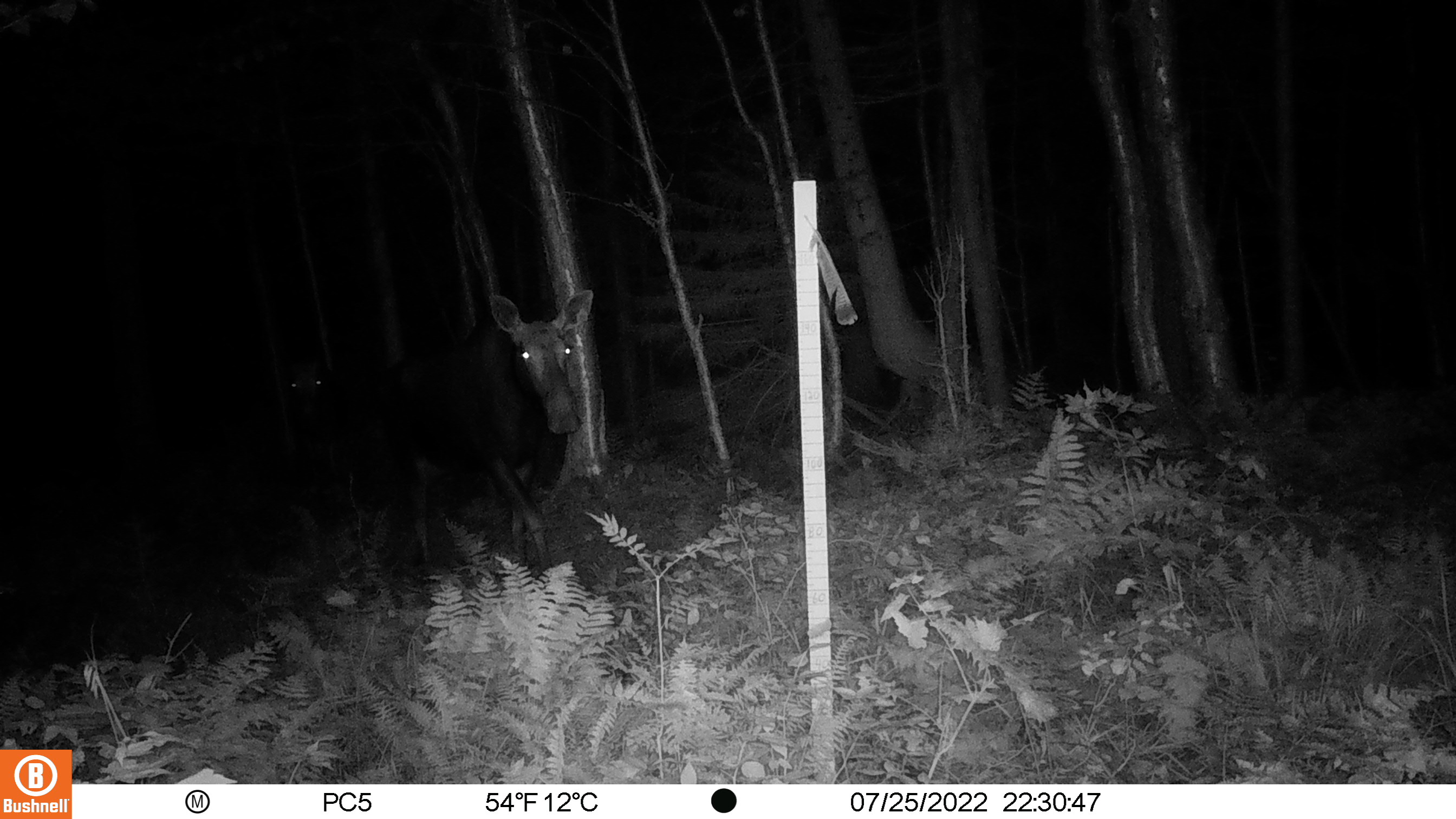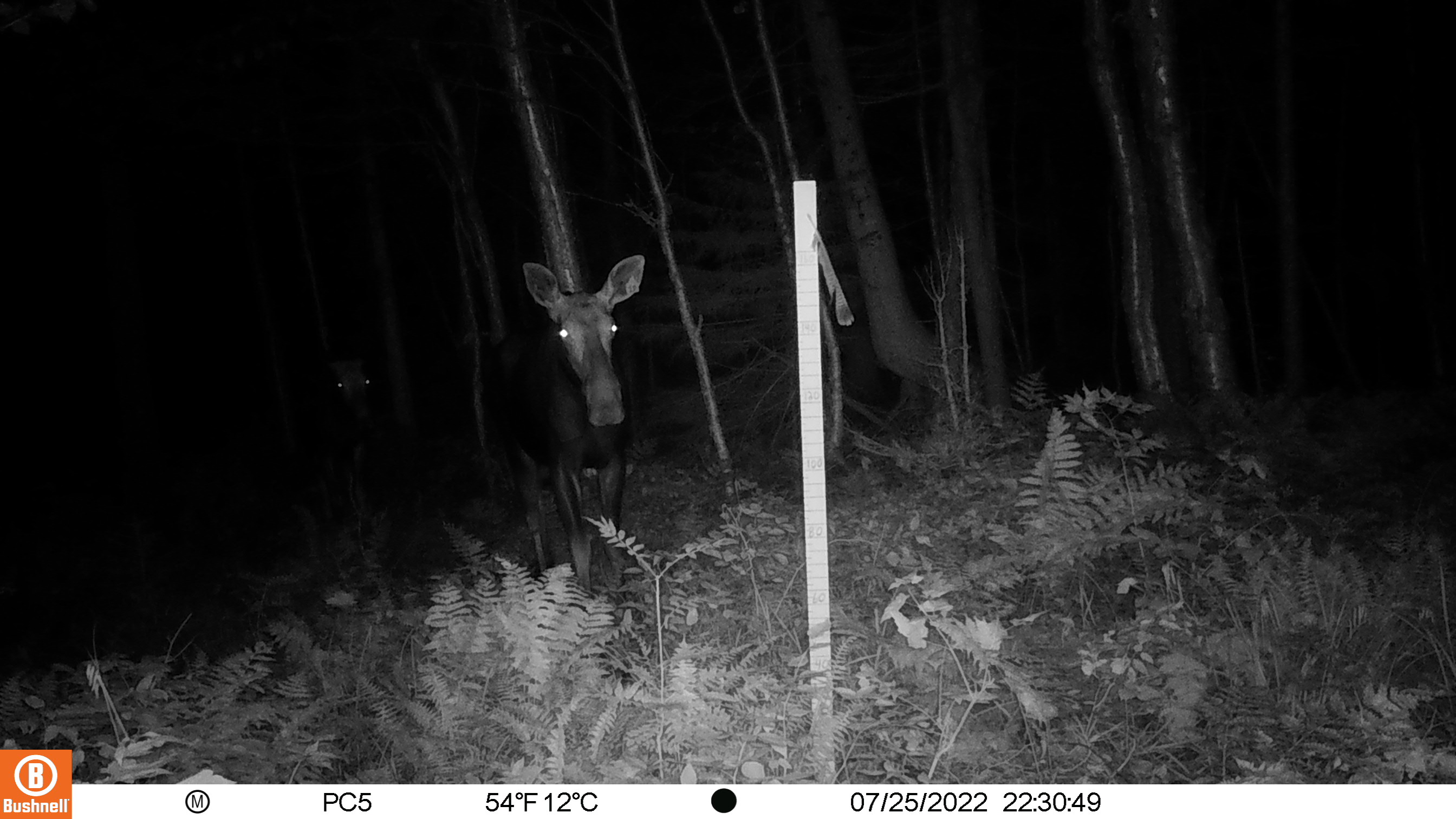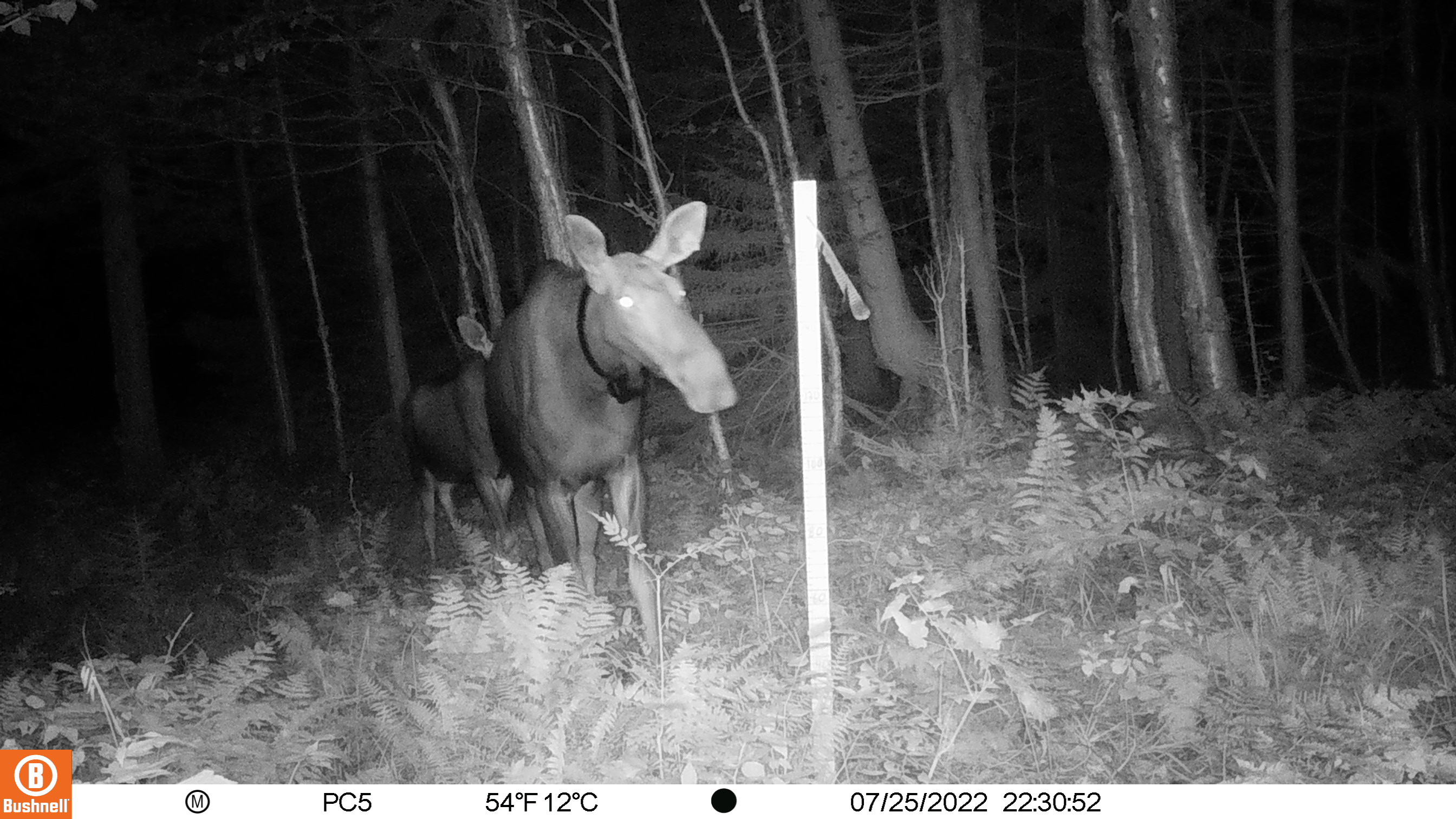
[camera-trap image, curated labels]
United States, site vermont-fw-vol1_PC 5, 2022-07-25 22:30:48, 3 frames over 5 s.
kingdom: Animalia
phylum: Chordata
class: Mammalia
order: Artiodactyla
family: Cervidae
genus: Alces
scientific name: Alces alces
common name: moose